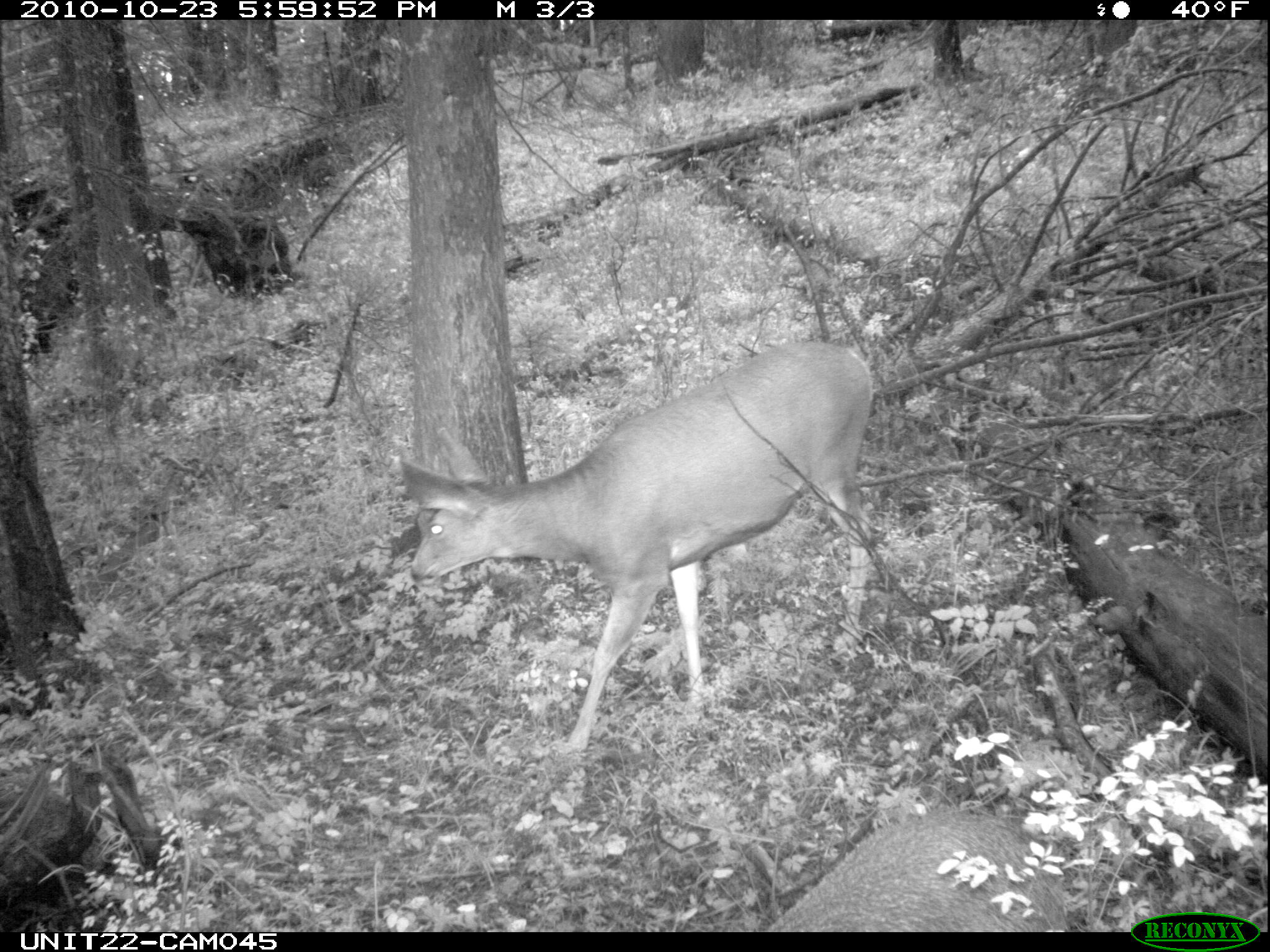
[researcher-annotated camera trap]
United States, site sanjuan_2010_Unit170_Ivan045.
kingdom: Animalia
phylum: Chordata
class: Mammalia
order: Artiodactyla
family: Cervidae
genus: Odocoileus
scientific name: Odocoileus hemionus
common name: mule deer